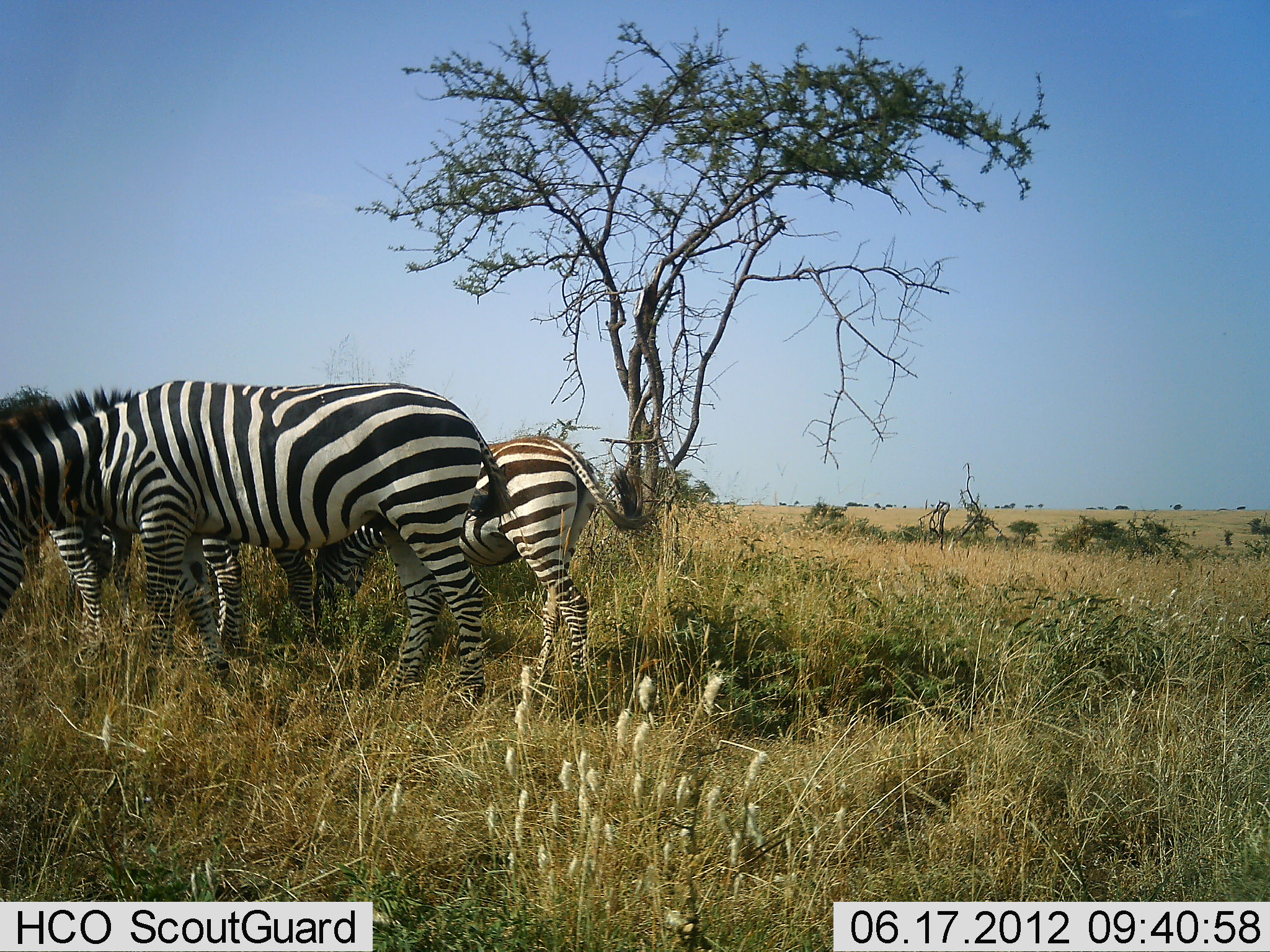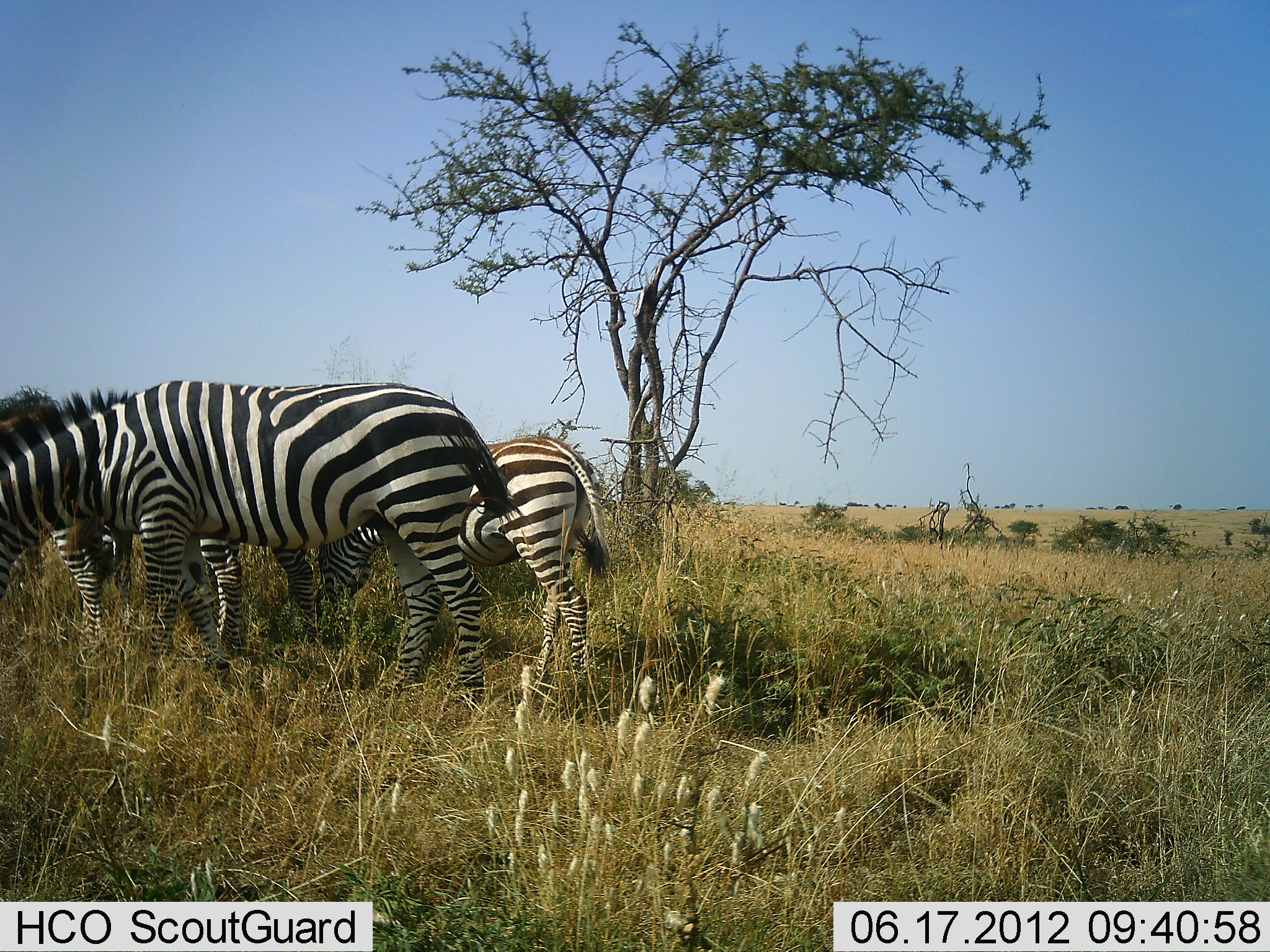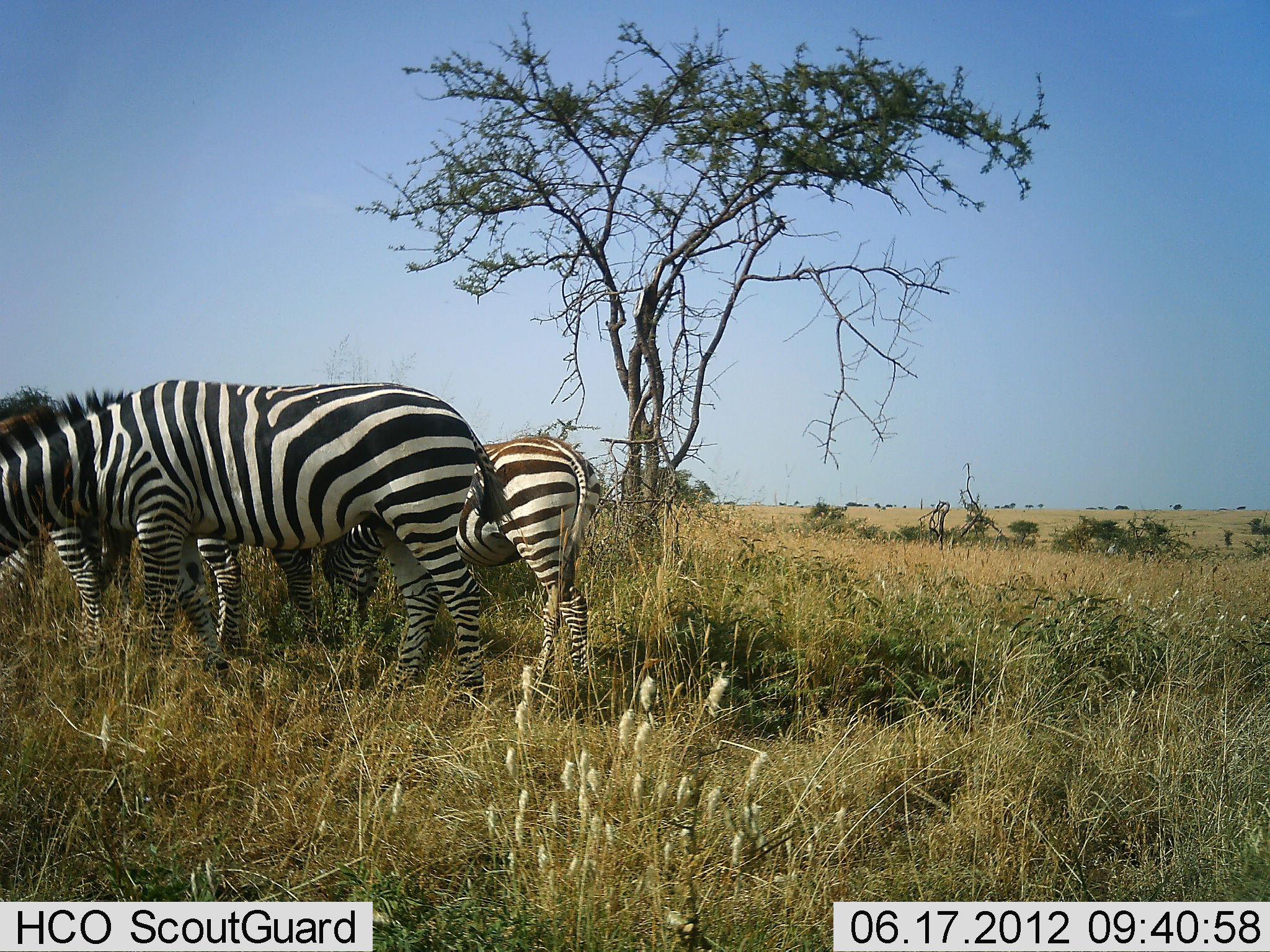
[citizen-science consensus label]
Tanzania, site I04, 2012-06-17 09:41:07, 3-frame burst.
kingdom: Animalia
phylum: Chordata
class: Mammalia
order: Perissodactyla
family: Equidae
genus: Equus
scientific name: Equus quagga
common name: plains zebra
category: zebra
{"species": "zebra (plains zebra) (Equus quagga)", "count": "3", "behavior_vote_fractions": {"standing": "60%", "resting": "0%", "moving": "0%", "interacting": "0%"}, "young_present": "10%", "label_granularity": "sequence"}